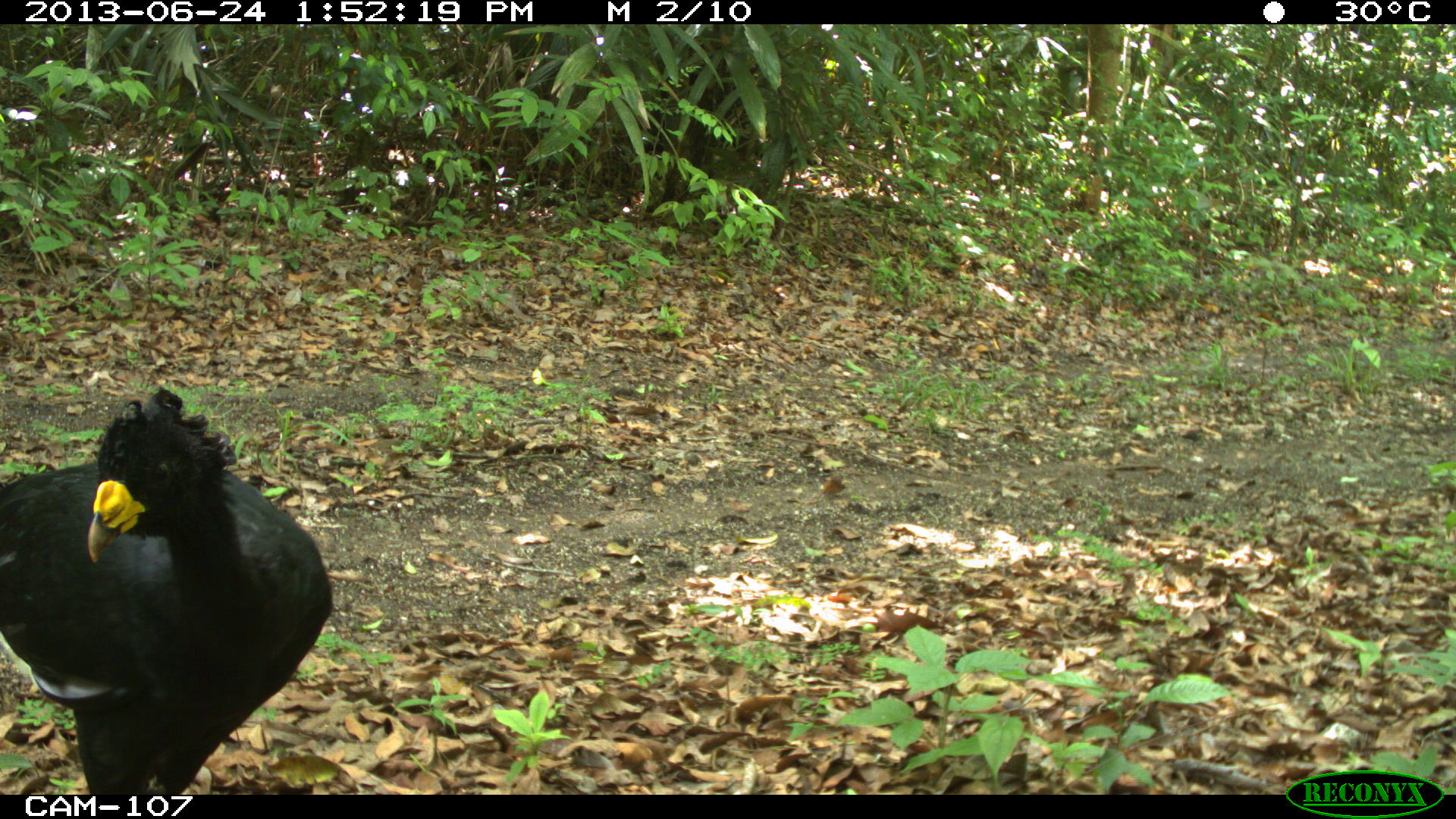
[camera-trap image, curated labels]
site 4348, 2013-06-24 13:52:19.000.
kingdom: Animalia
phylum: Chordata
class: Aves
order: Galliformes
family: Cracidae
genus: Crax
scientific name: Crax rubra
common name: great curassow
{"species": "Crax rubra (great curassow)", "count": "2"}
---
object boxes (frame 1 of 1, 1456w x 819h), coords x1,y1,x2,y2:
crax rubra: 1,380,333,796